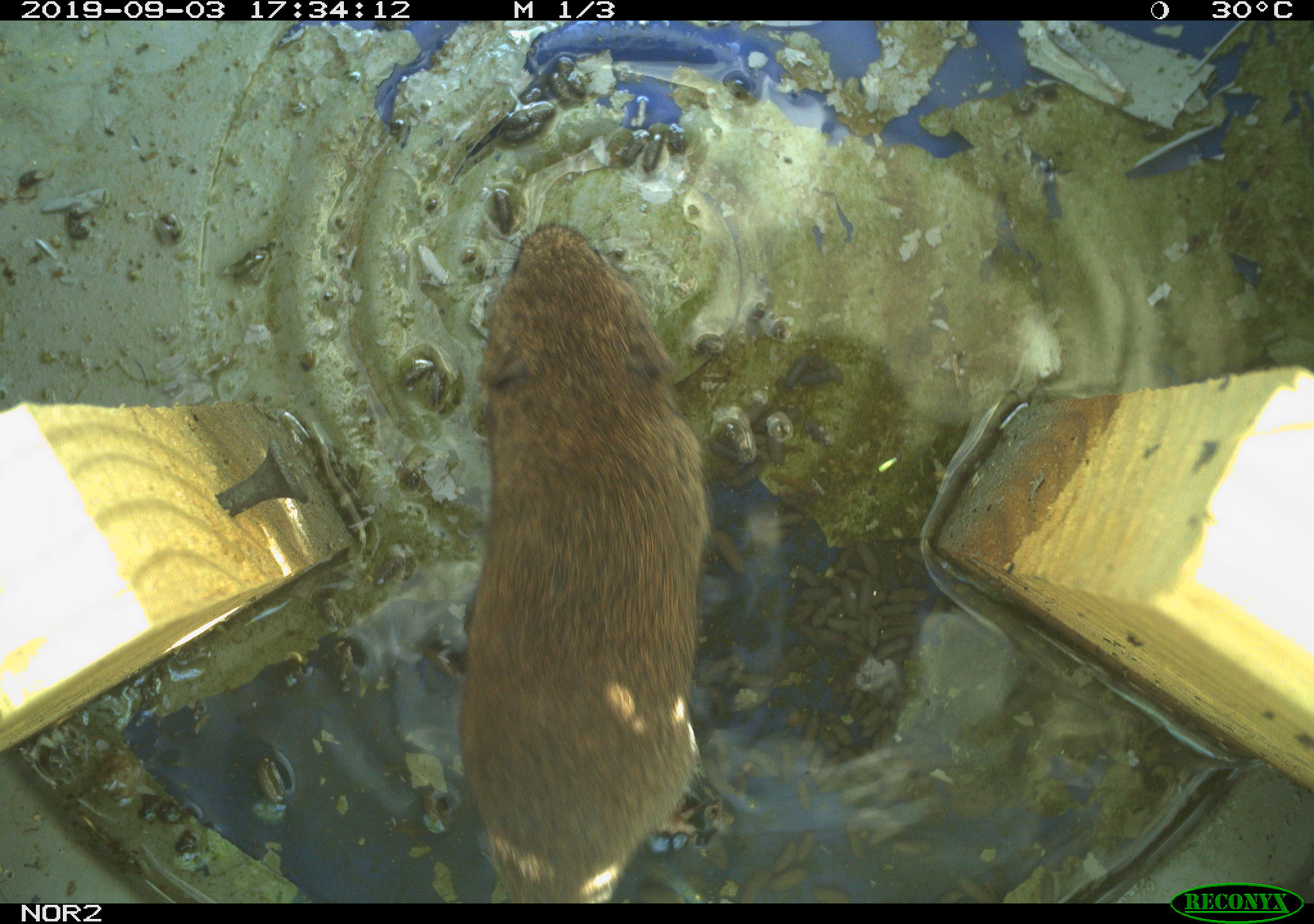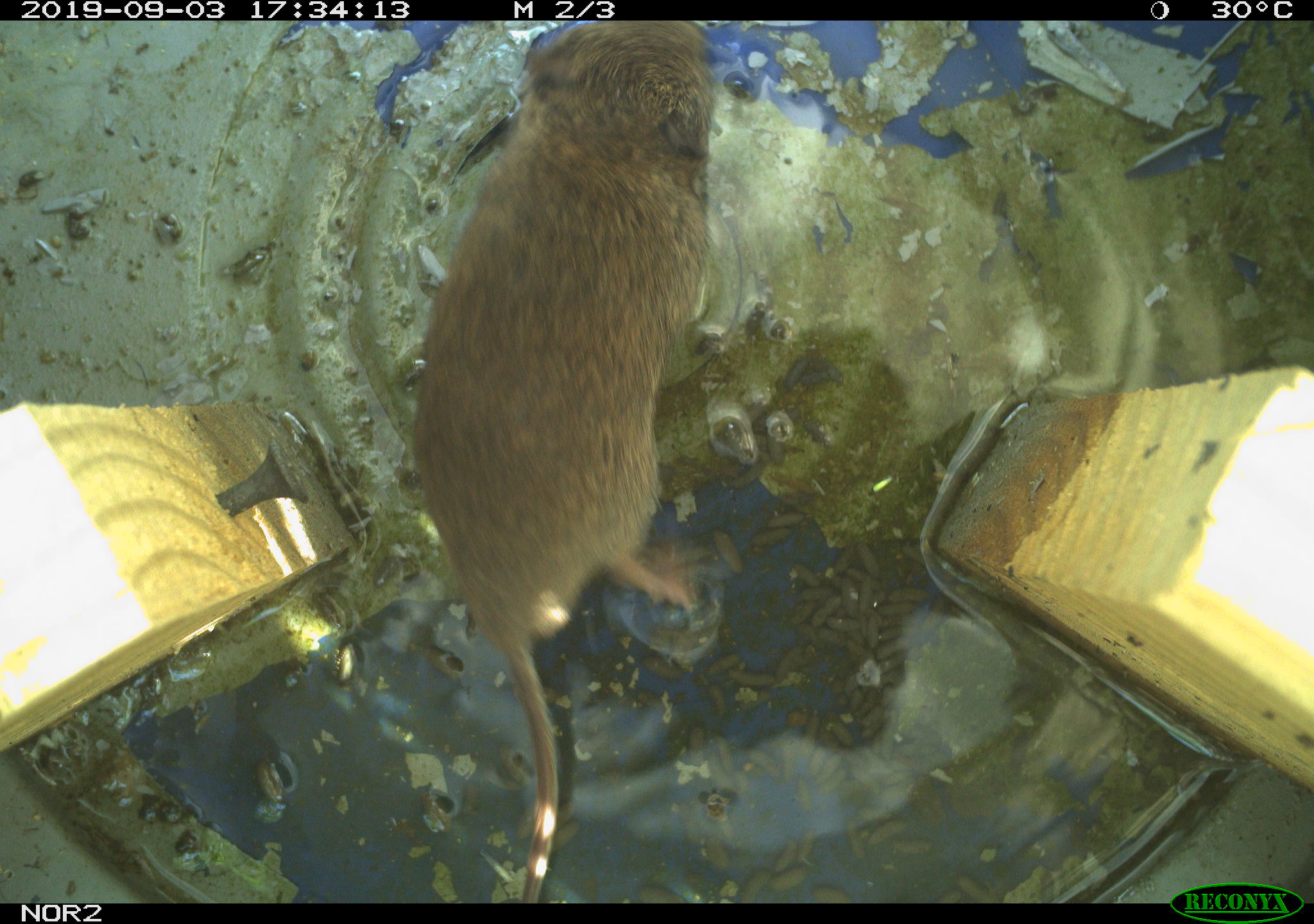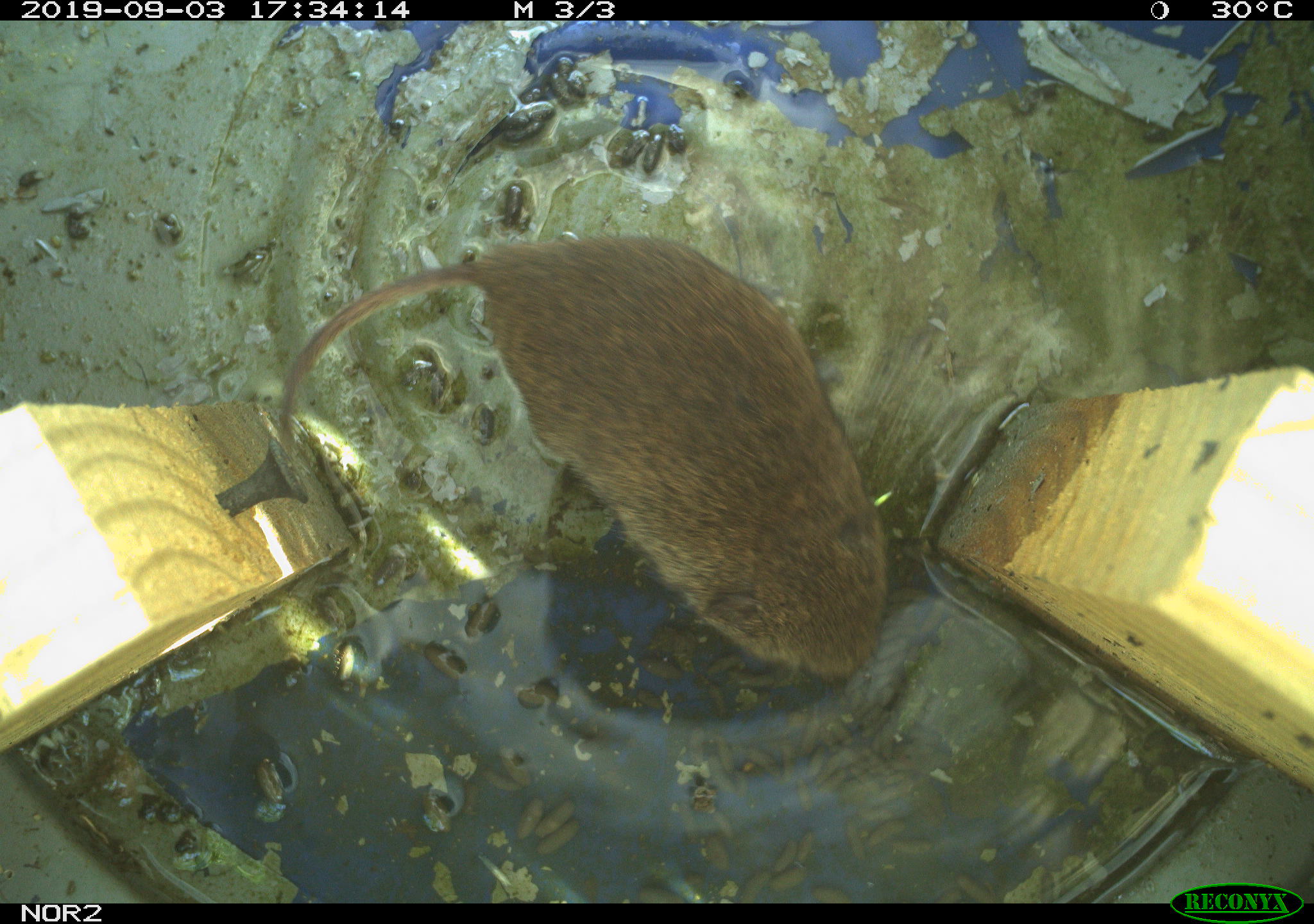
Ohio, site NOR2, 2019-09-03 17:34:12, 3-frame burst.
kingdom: Animalia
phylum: Chordata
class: Mammalia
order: Rodentia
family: Cricetidae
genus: Microtus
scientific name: Microtus pennsylvanicus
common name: meadow vole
Meadow vole (Microtus pennsylvanicus).